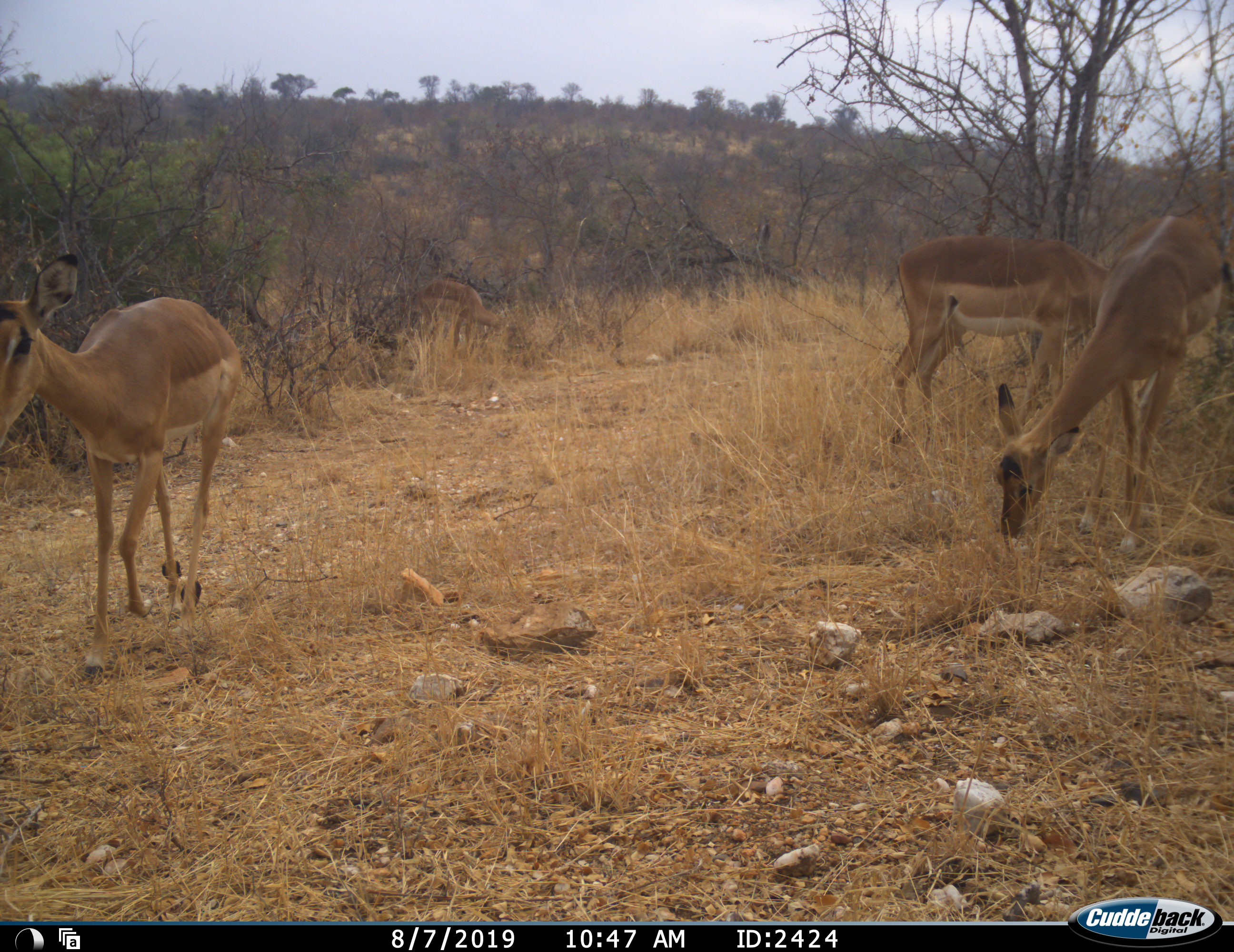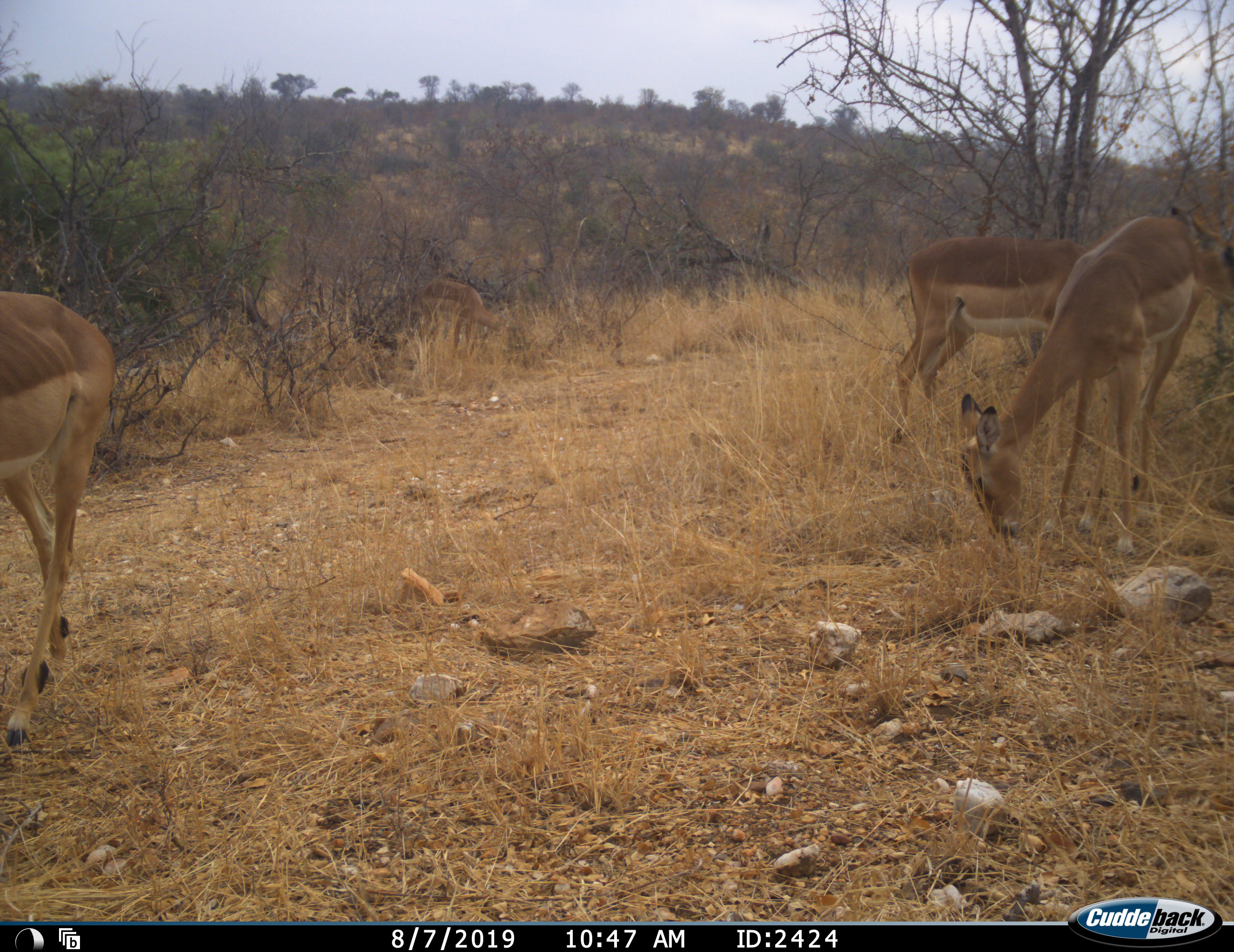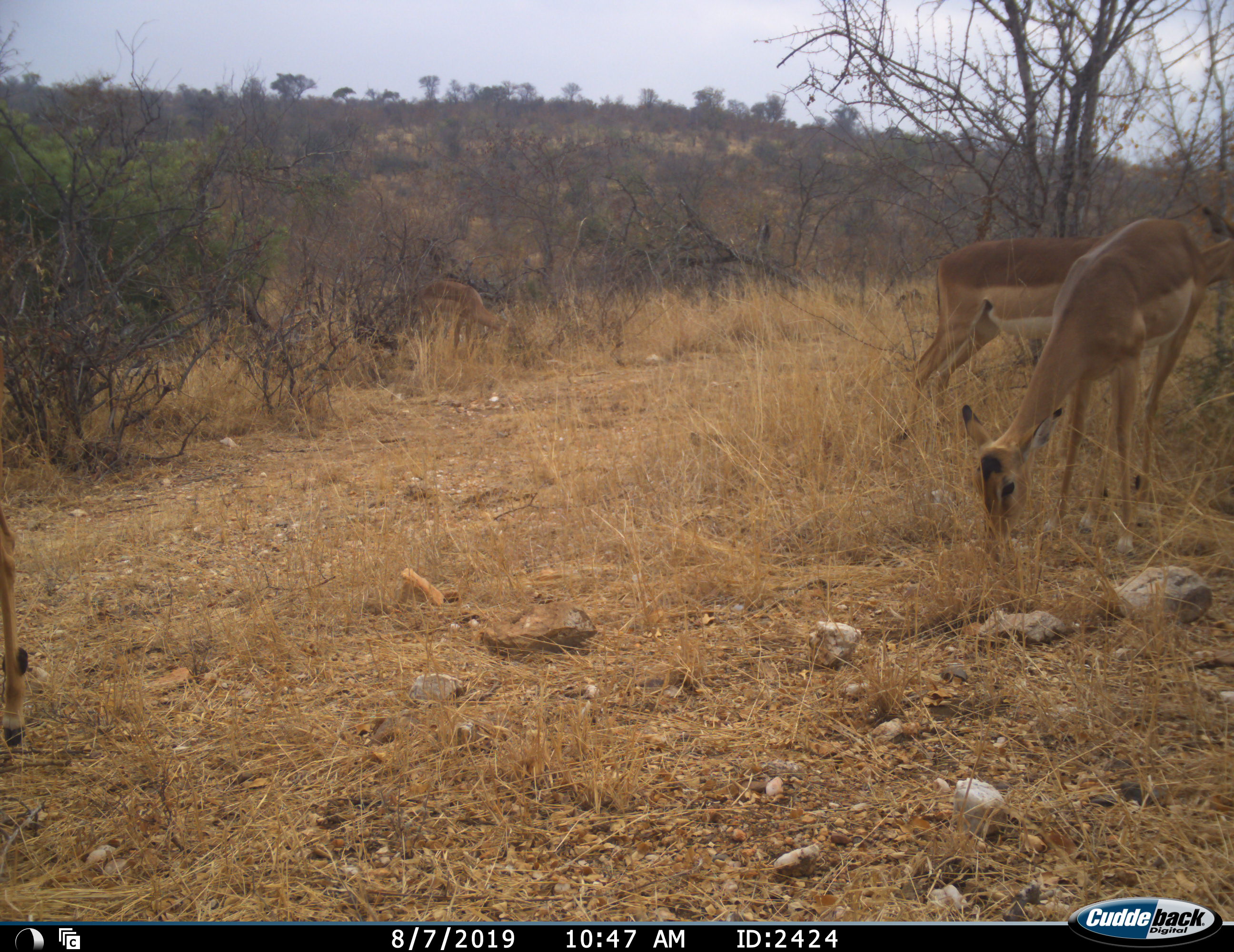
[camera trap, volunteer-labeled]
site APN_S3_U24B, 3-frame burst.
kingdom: Animalia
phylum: Chordata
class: Mammalia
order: Artiodactyla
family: Bovidae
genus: Aepyceros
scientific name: Aepyceros melampus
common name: impala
Impala (Aepyceros melampus), count 4. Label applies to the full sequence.